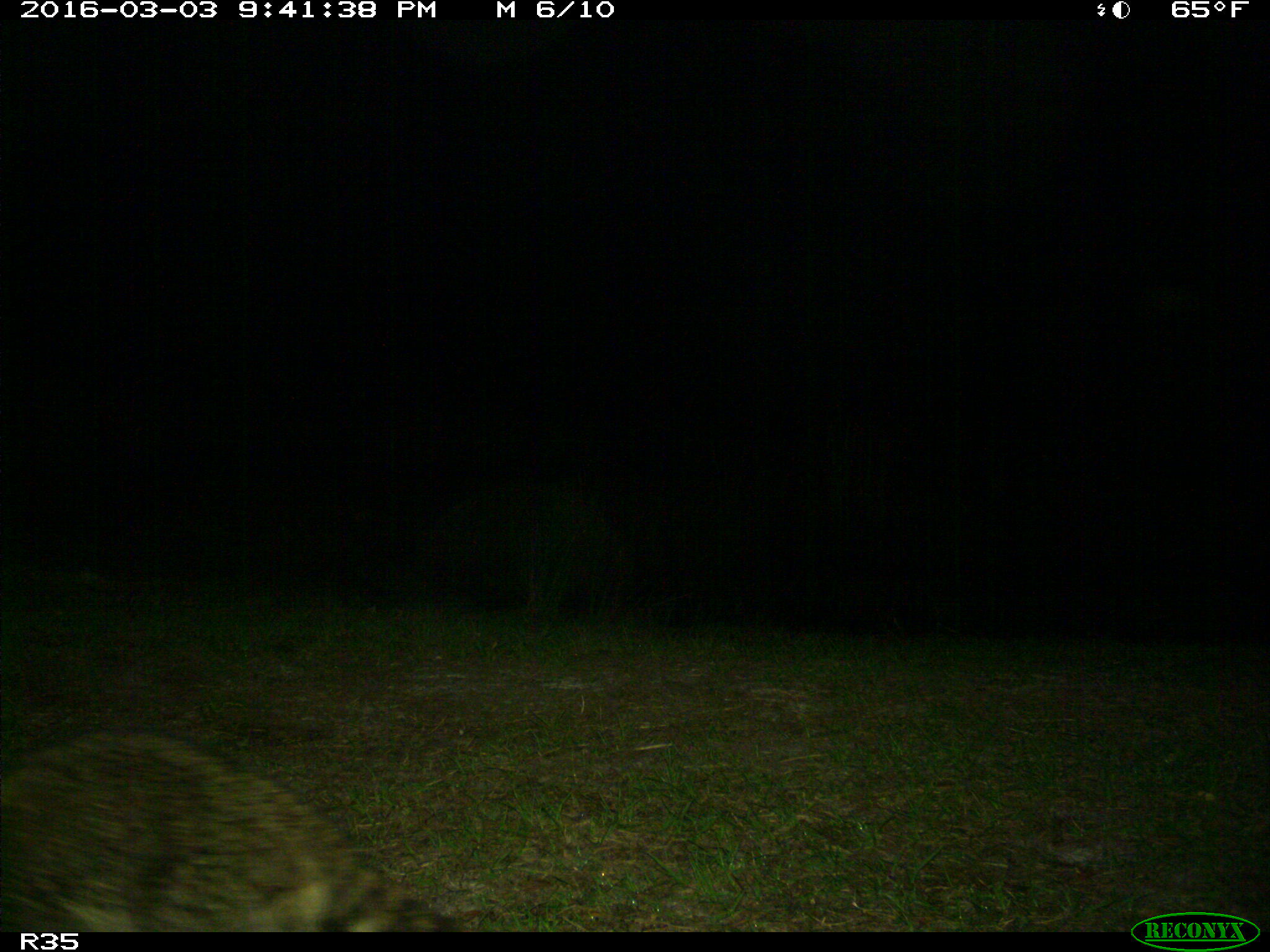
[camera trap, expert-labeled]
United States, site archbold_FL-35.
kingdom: Animalia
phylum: Chordata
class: Mammalia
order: Carnivora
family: Procyonidae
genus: Procyon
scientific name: Procyon lotor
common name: common raccoon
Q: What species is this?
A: Procyon lotor (common raccoon).